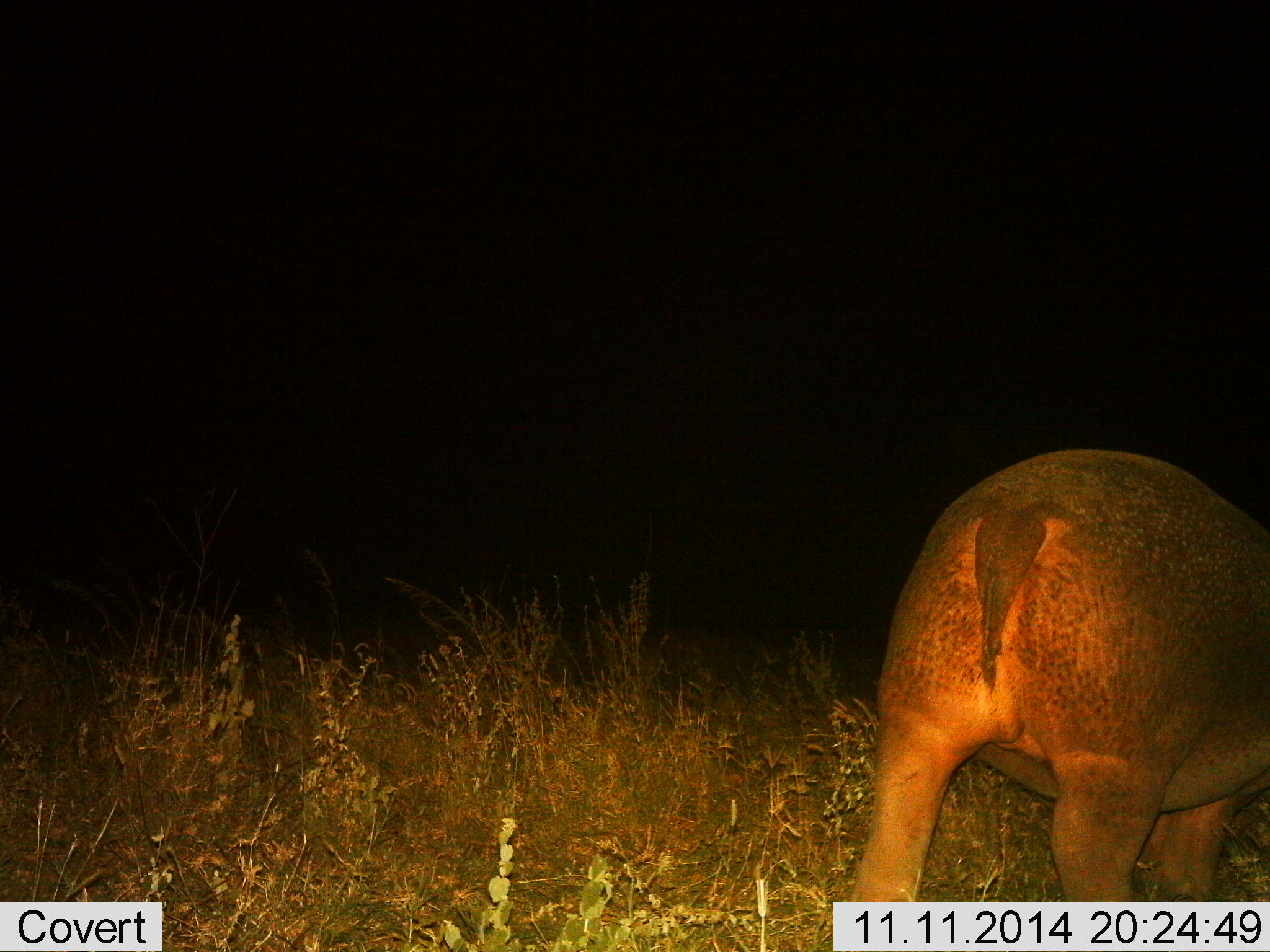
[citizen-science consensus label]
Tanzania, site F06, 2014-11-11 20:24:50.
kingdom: Animalia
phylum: Chordata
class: Mammalia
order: Artiodactyla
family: Hippopotamidae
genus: Hippopotamus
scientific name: Hippopotamus amphibius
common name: hippopotamus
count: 1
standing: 40%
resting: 0%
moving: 50%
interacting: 0%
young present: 10%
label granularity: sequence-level